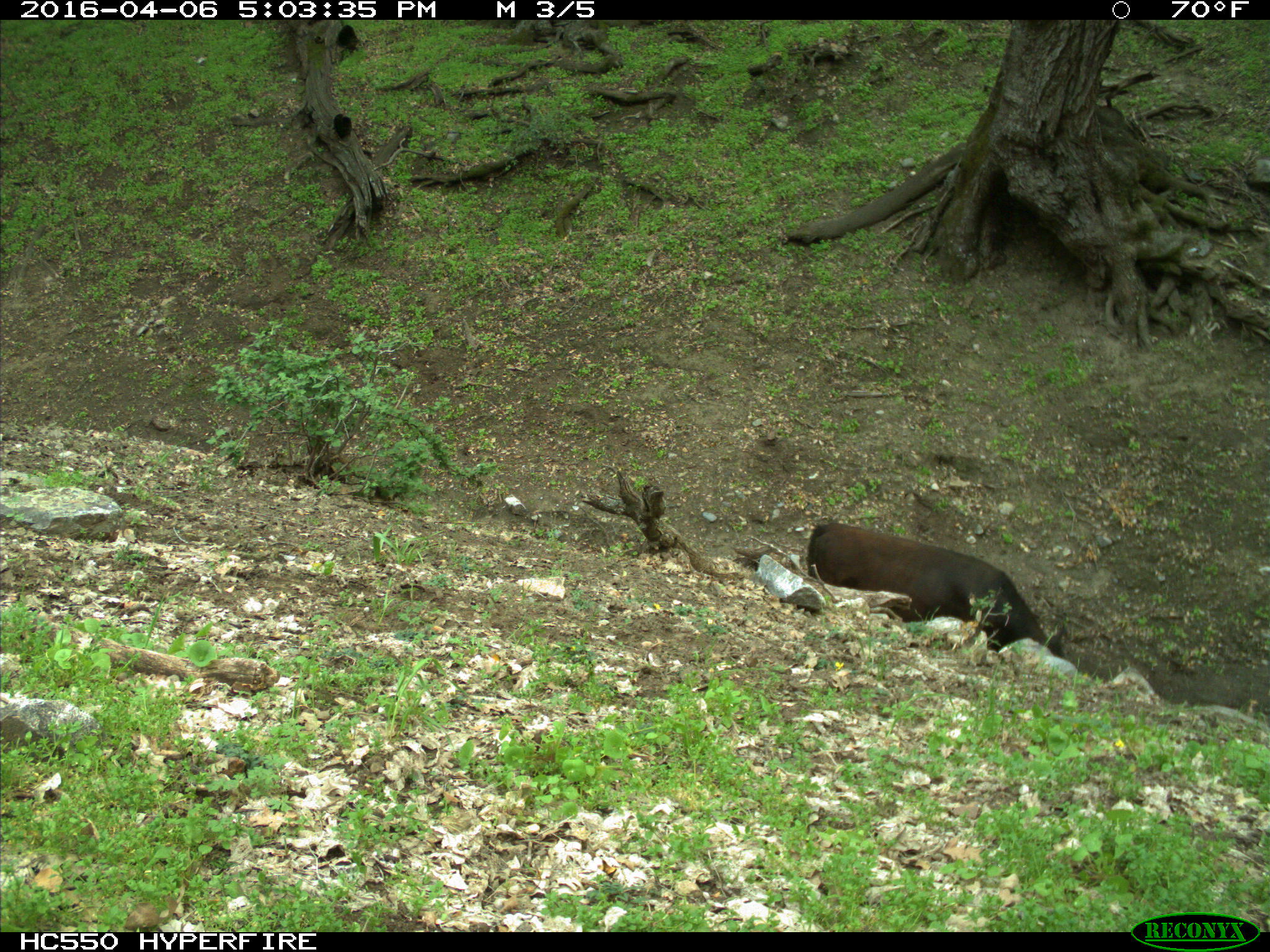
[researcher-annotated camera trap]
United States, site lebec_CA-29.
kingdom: Animalia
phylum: Chordata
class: Mammalia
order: Artiodactyla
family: Bovidae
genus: Bos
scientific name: Bos taurus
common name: domestic cow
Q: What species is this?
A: Bos taurus (domestic cow).